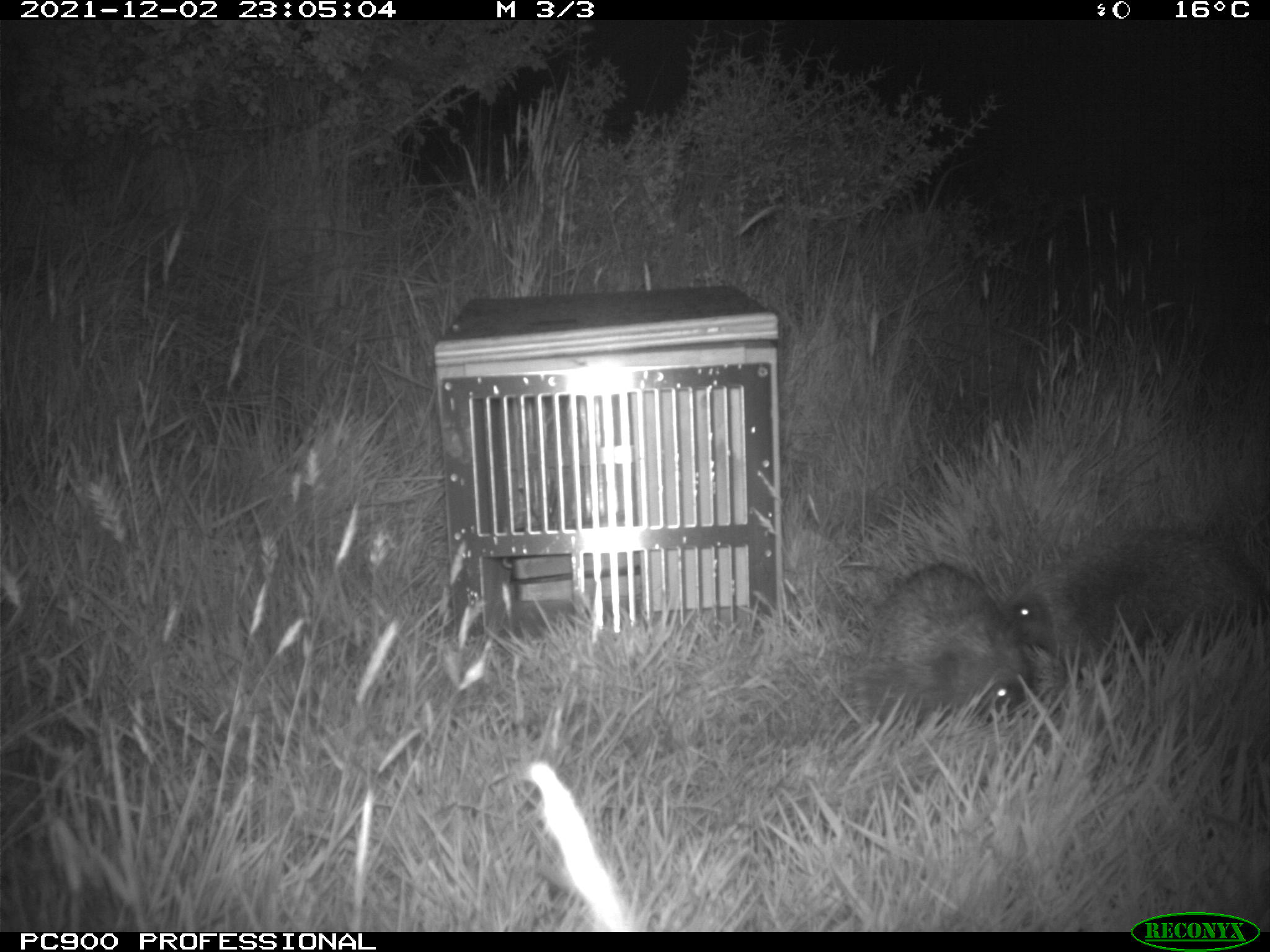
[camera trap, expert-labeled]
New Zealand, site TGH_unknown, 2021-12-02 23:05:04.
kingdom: Animalia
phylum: Chordata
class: Mammalia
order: Eulipotyphla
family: Erinaceidae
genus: Erinaceus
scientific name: Erinaceus europaeus europaeus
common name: european hedgehog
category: hedgehog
Hedgehog (european hedgehog) (Erinaceus europaeus europaeus).